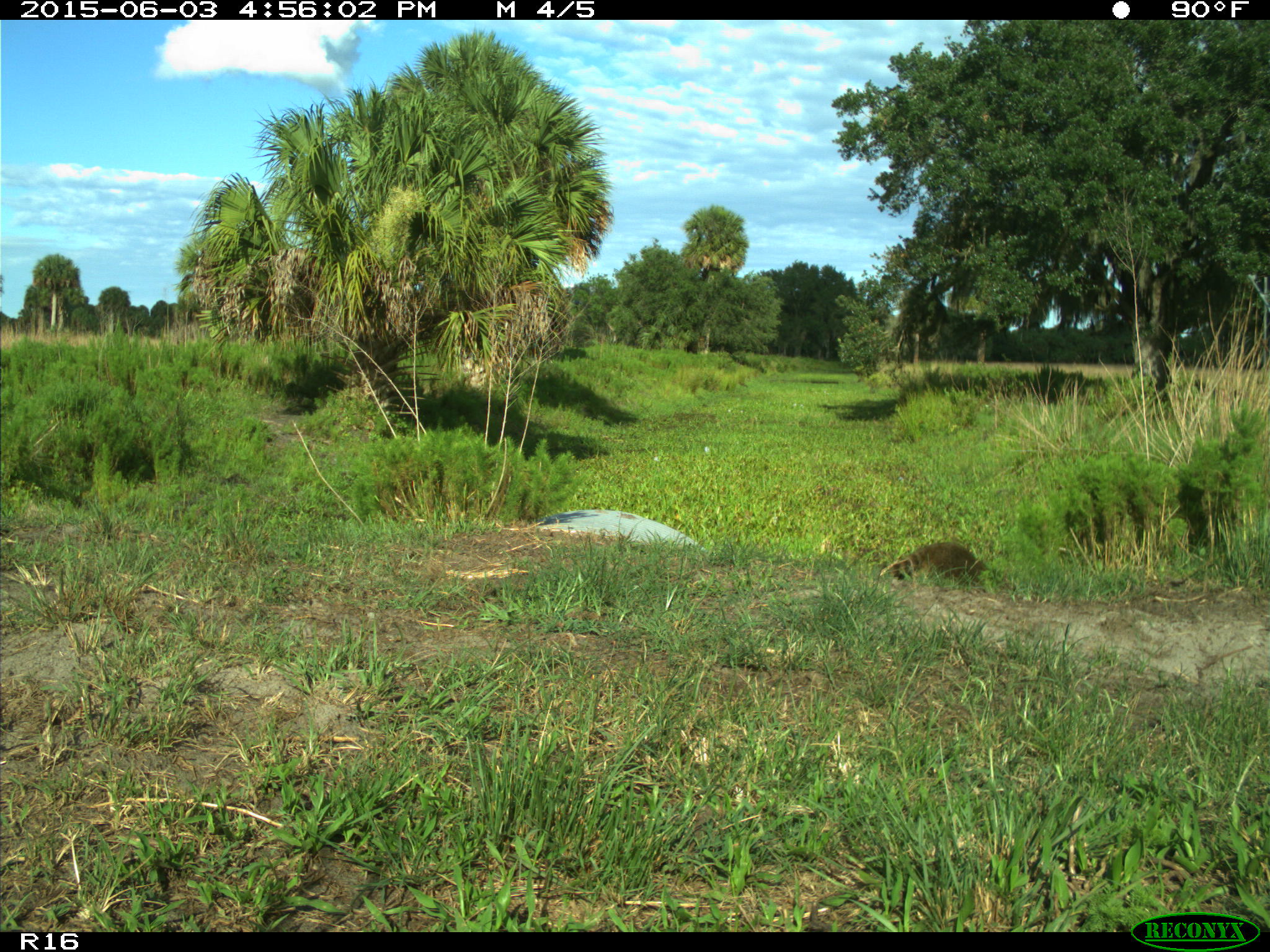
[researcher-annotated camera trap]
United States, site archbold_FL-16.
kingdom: Animalia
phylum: Chordata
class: Mammalia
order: Carnivora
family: Procyonidae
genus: Procyon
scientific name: Procyon lotor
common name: common raccoon